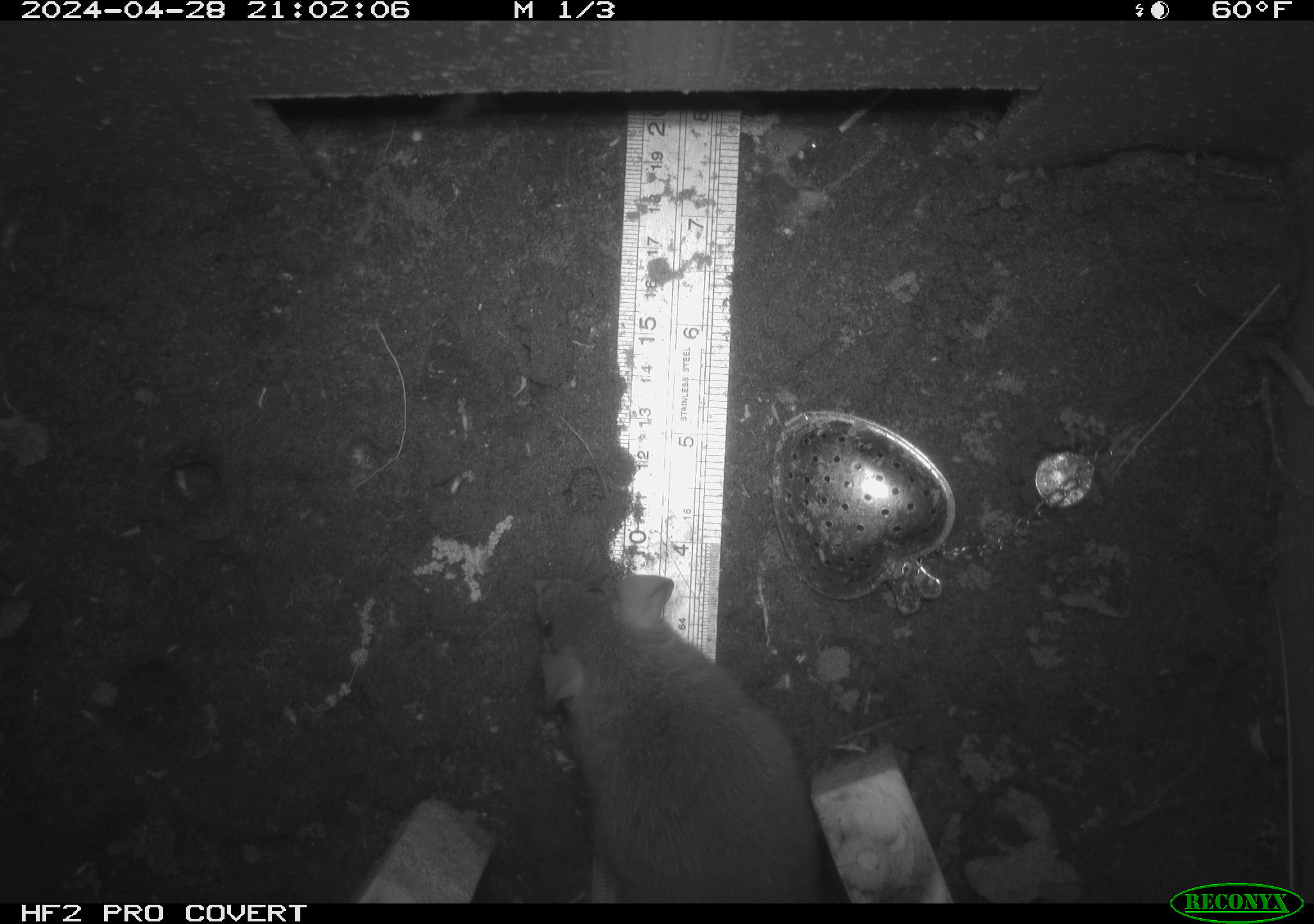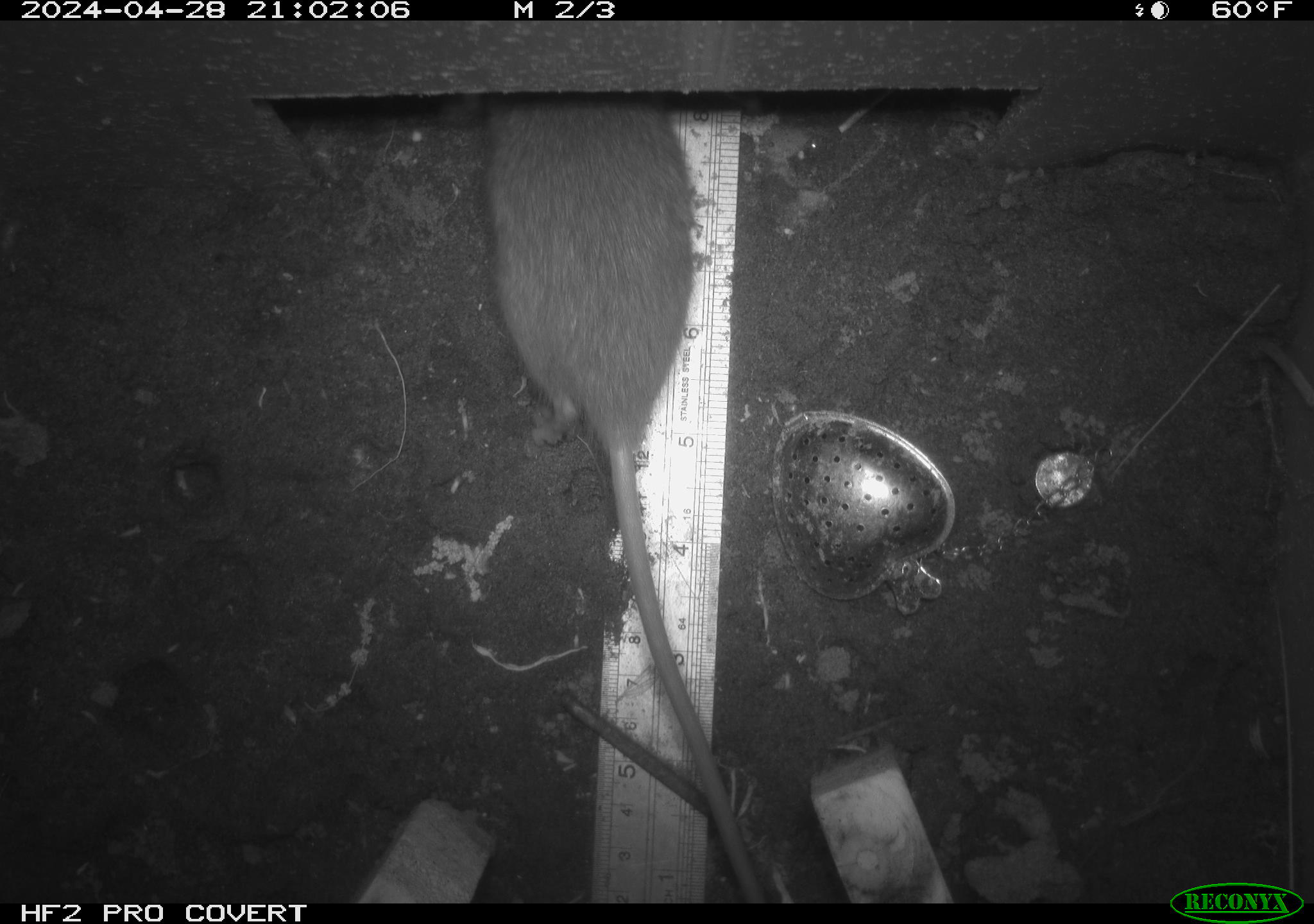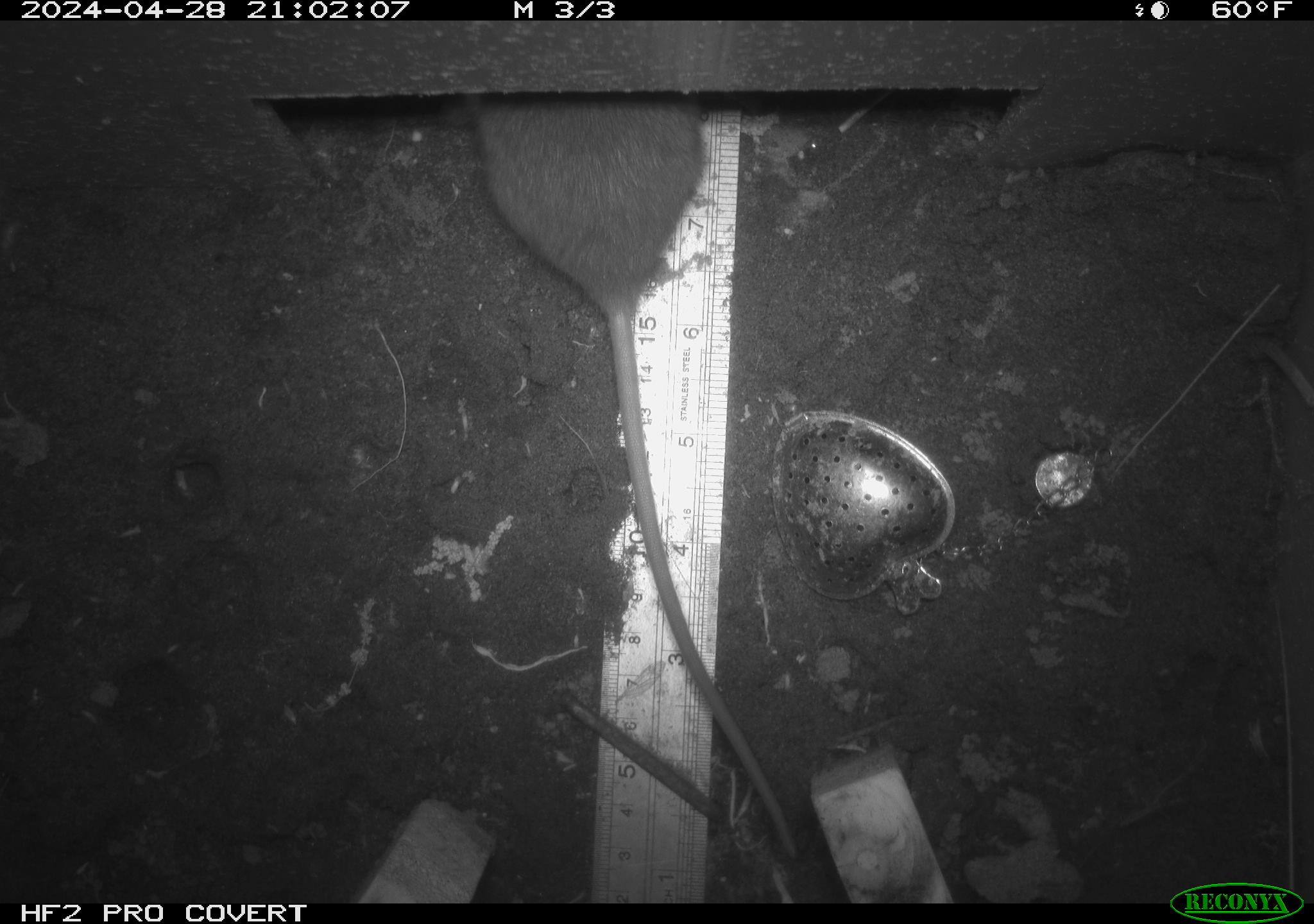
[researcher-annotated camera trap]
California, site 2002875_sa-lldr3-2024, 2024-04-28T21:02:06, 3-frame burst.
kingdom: Animalia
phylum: Chordata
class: Mammalia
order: Rodentia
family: Muridae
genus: Rattus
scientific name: Rattus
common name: rat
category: rattus species